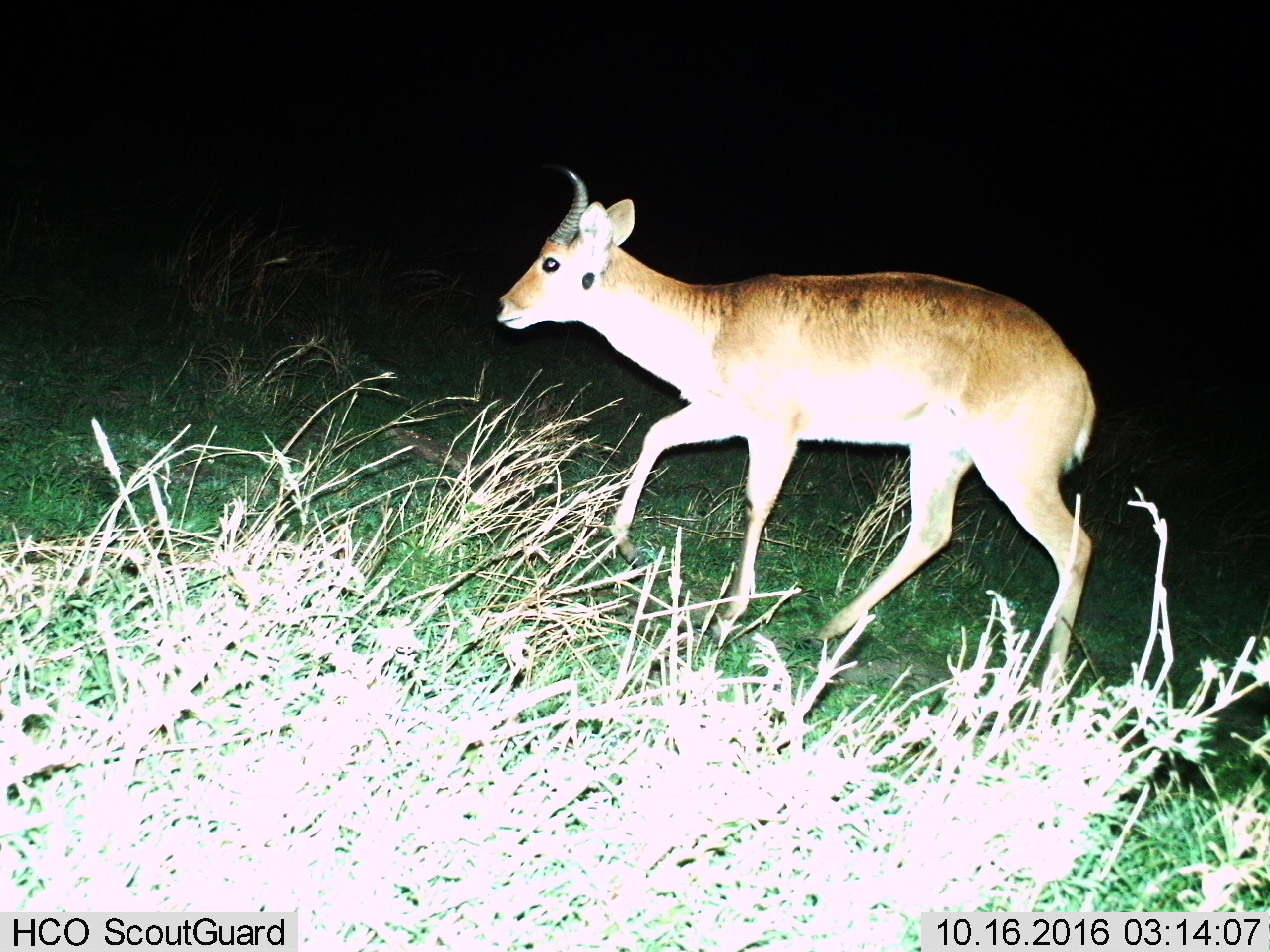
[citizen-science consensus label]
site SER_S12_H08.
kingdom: Animalia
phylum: Chordata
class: Mammalia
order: Artiodactyla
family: Bovidae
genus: Redunca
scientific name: Redunca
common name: reedbuck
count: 1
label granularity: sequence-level